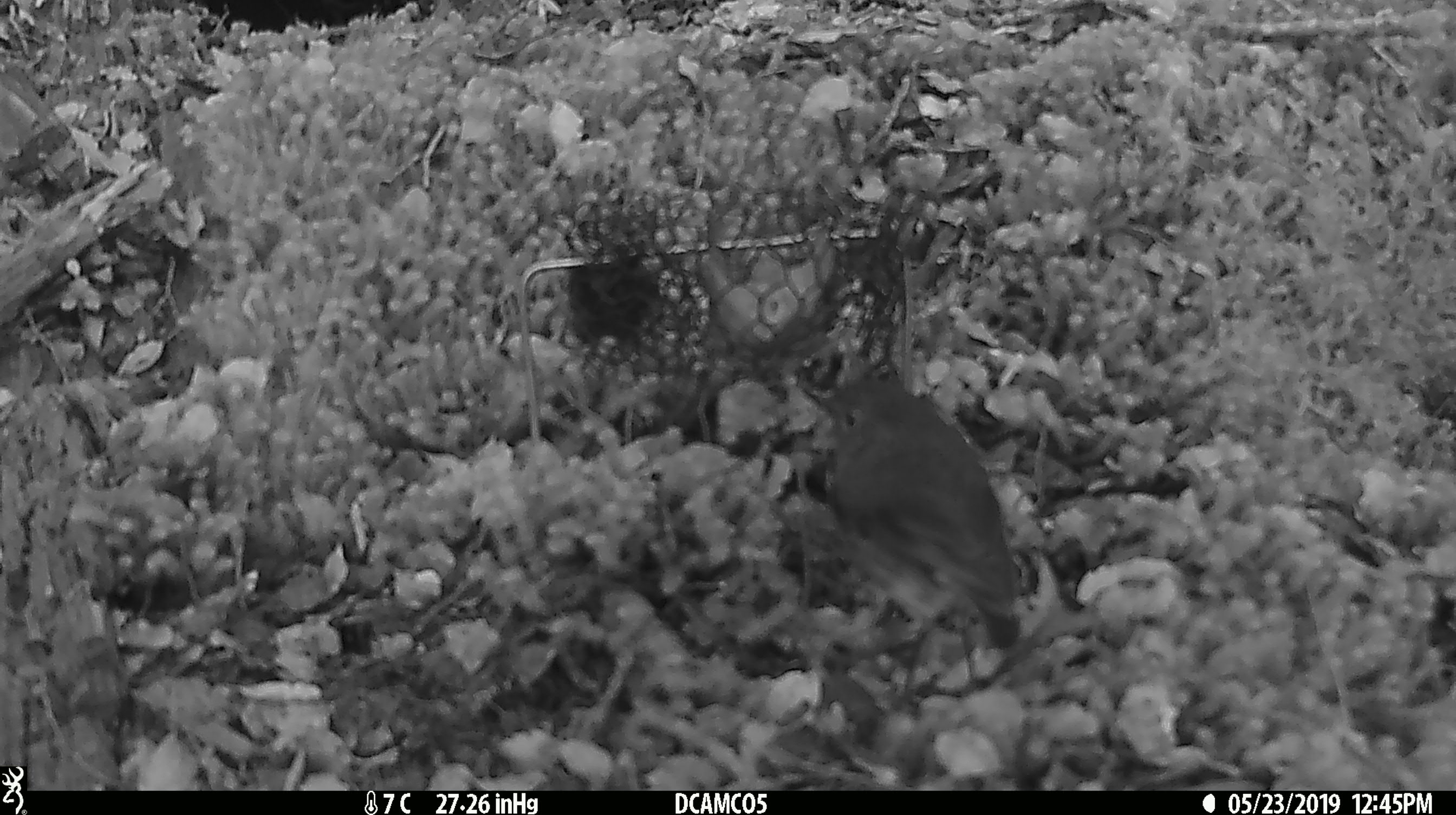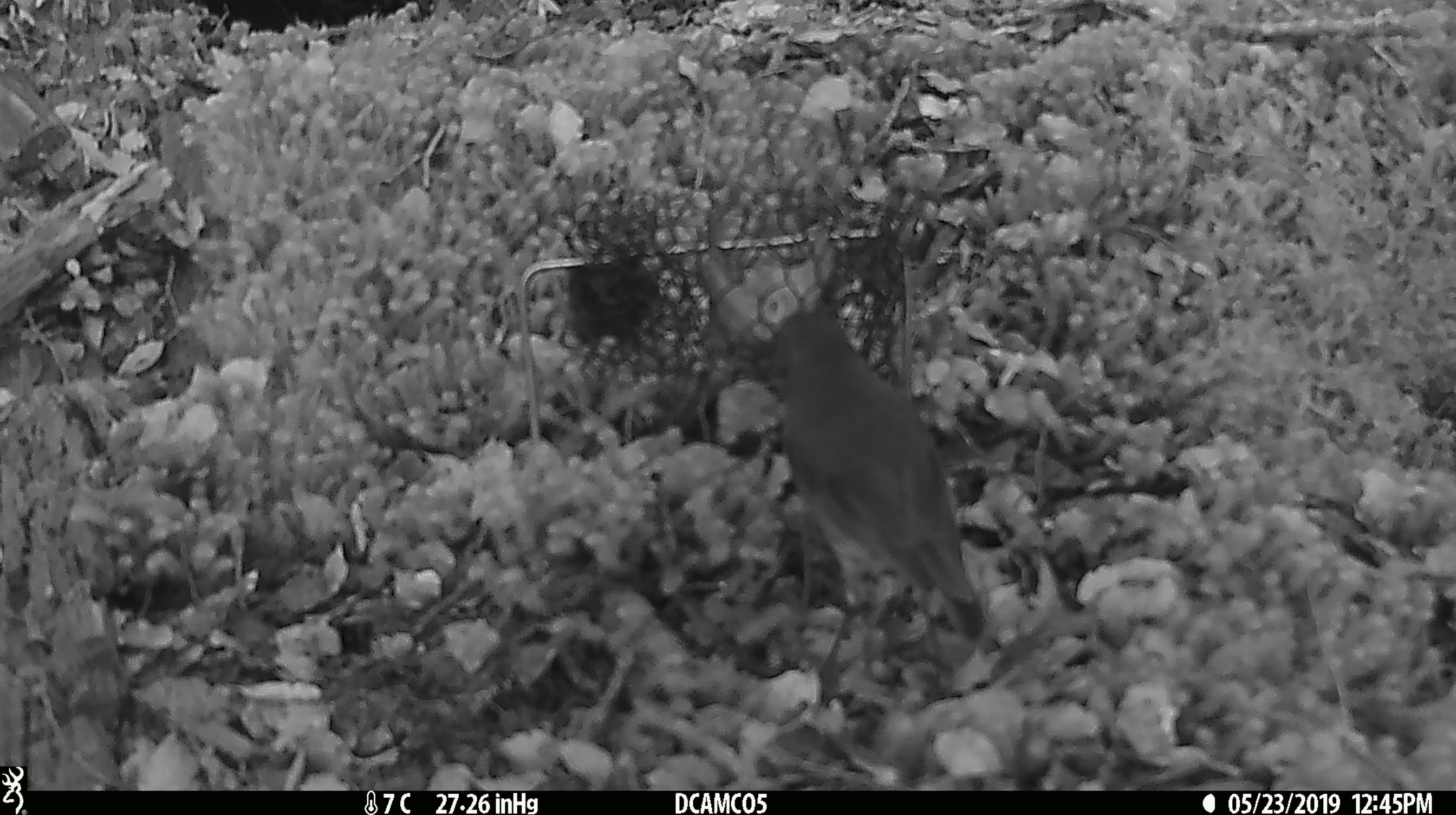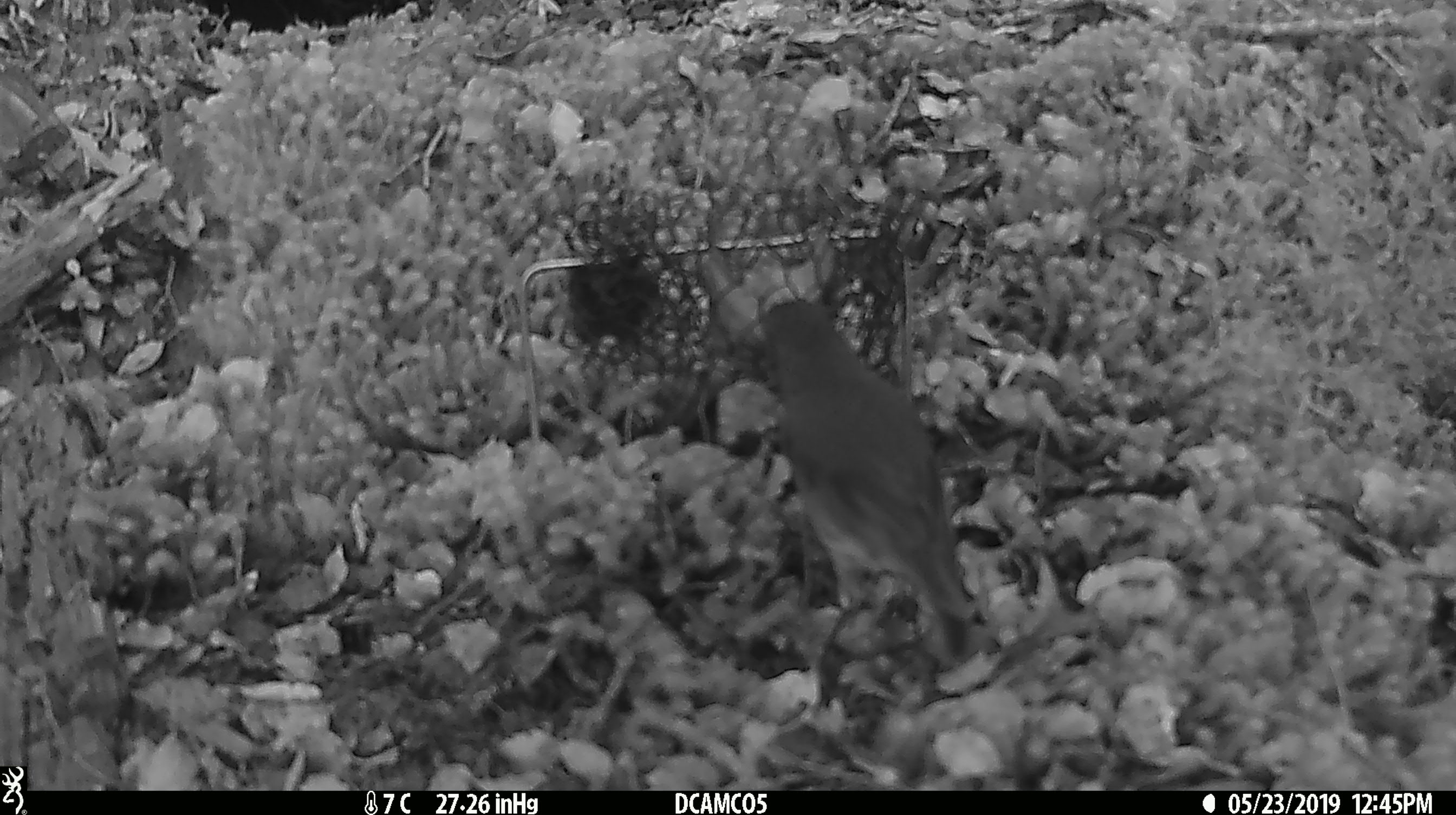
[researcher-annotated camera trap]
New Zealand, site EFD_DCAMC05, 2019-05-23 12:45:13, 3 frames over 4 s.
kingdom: Animalia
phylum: Chordata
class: Aves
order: Passeriformes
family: Petroicidae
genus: Petroica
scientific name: Petroica australis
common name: new zealand robin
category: robin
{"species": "robin (new zealand robin) (Petroica australis)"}